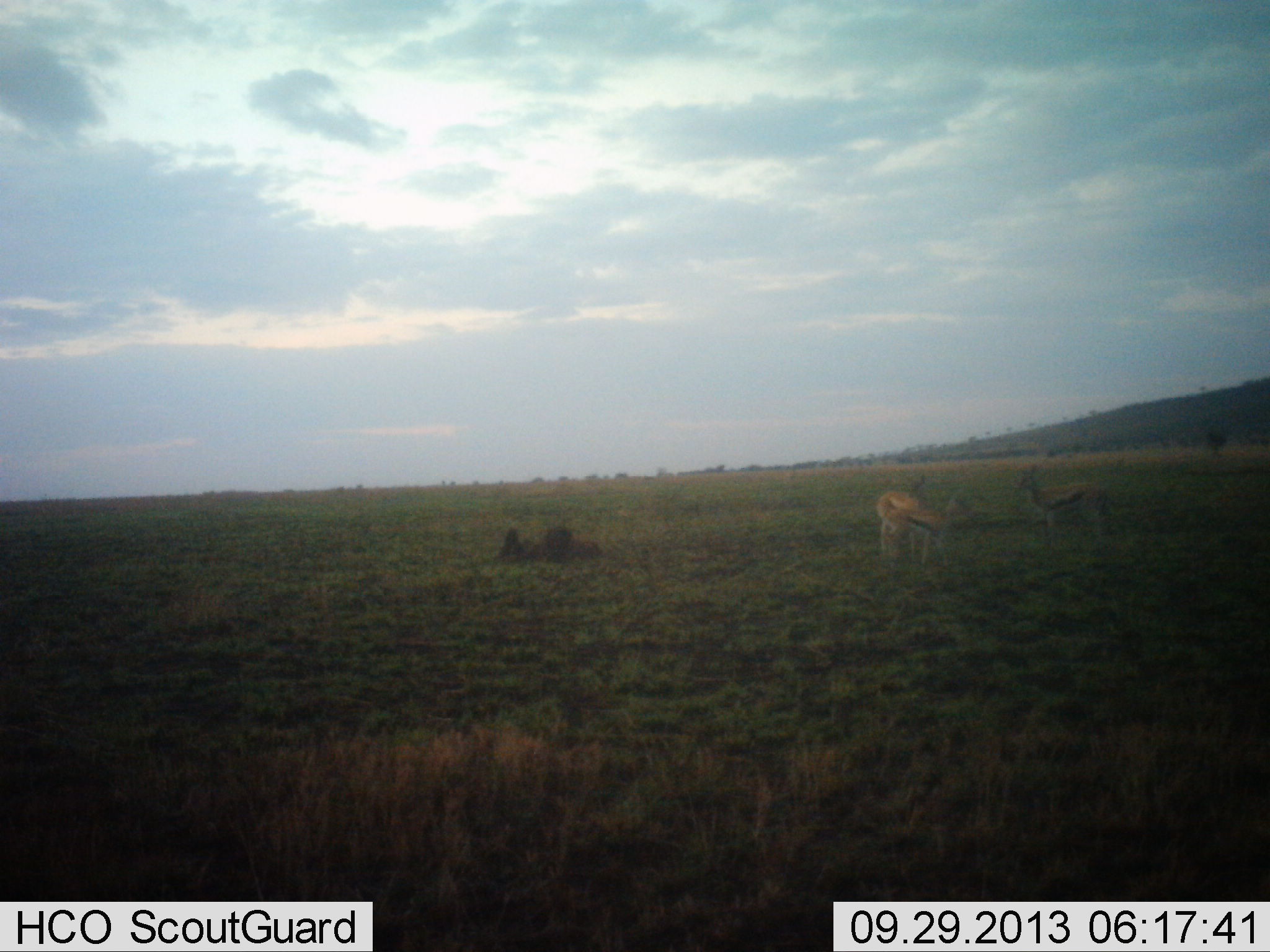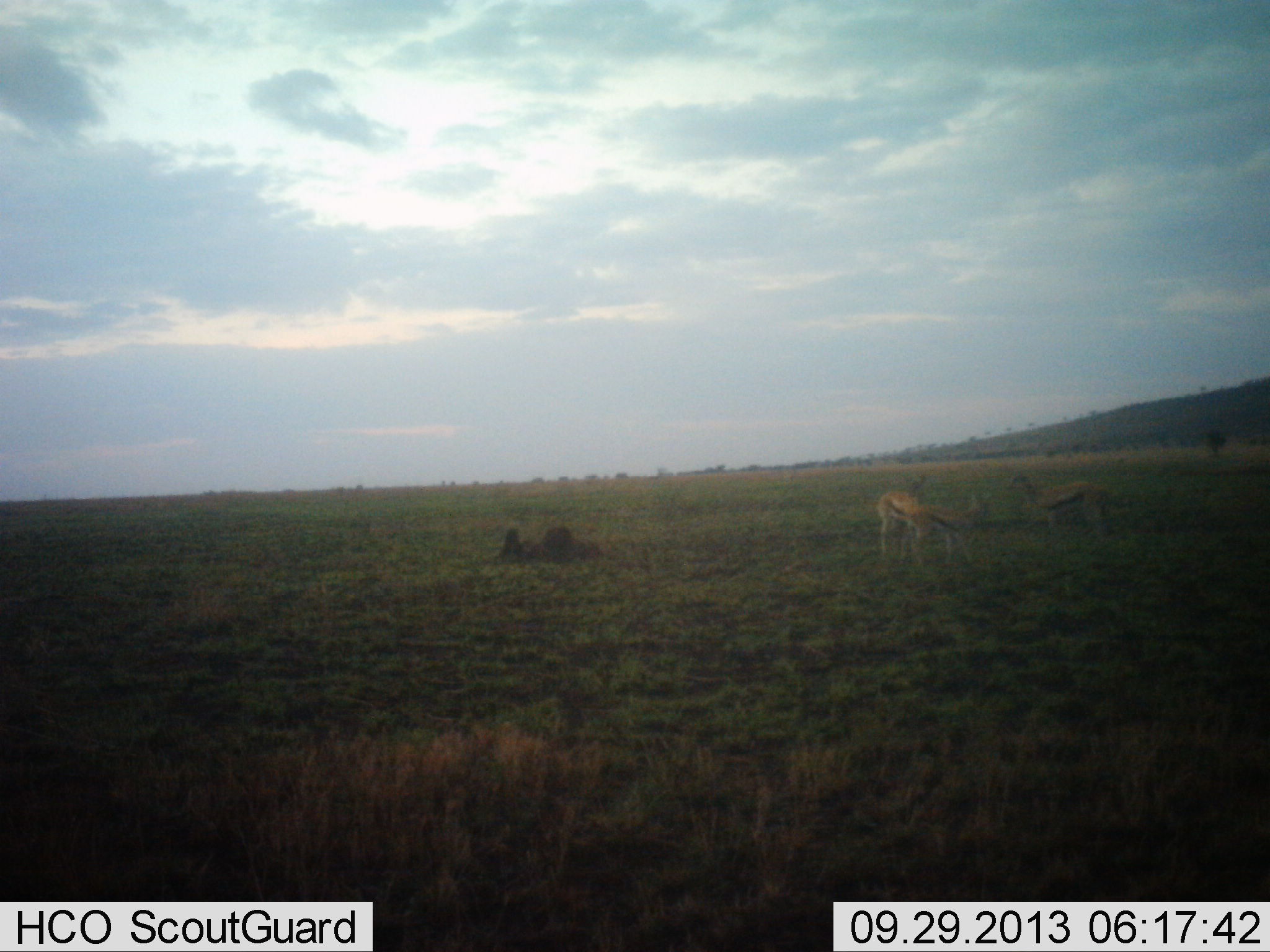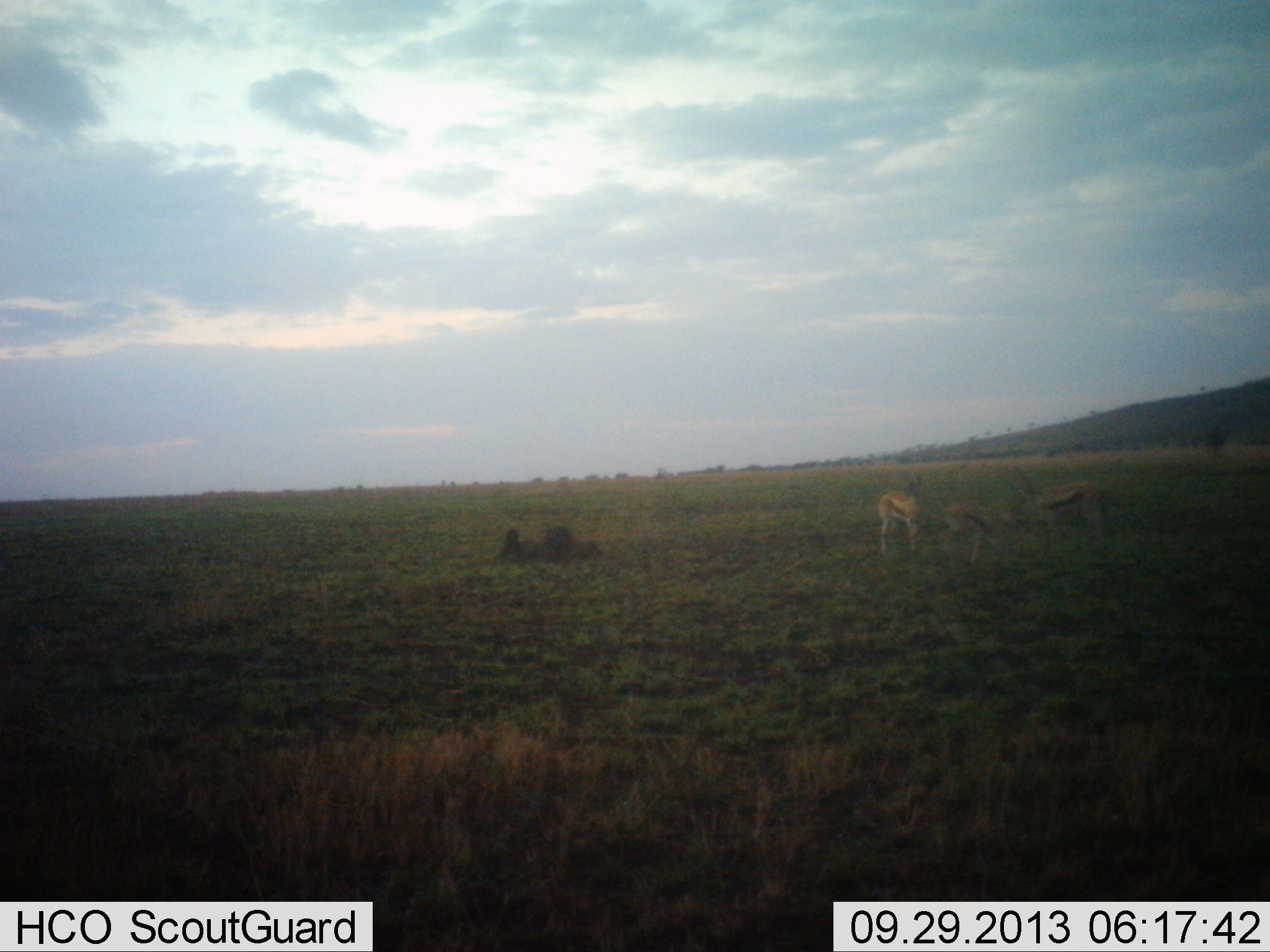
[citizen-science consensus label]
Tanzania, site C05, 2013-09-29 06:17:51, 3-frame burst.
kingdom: Animalia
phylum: Chordata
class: Mammalia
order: Artiodactyla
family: Bovidae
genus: Eudorcas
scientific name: Eudorcas thomsonii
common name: thomson's gazelle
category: gazellethomsons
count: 3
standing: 70%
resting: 0%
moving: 33%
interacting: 4%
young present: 7%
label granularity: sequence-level